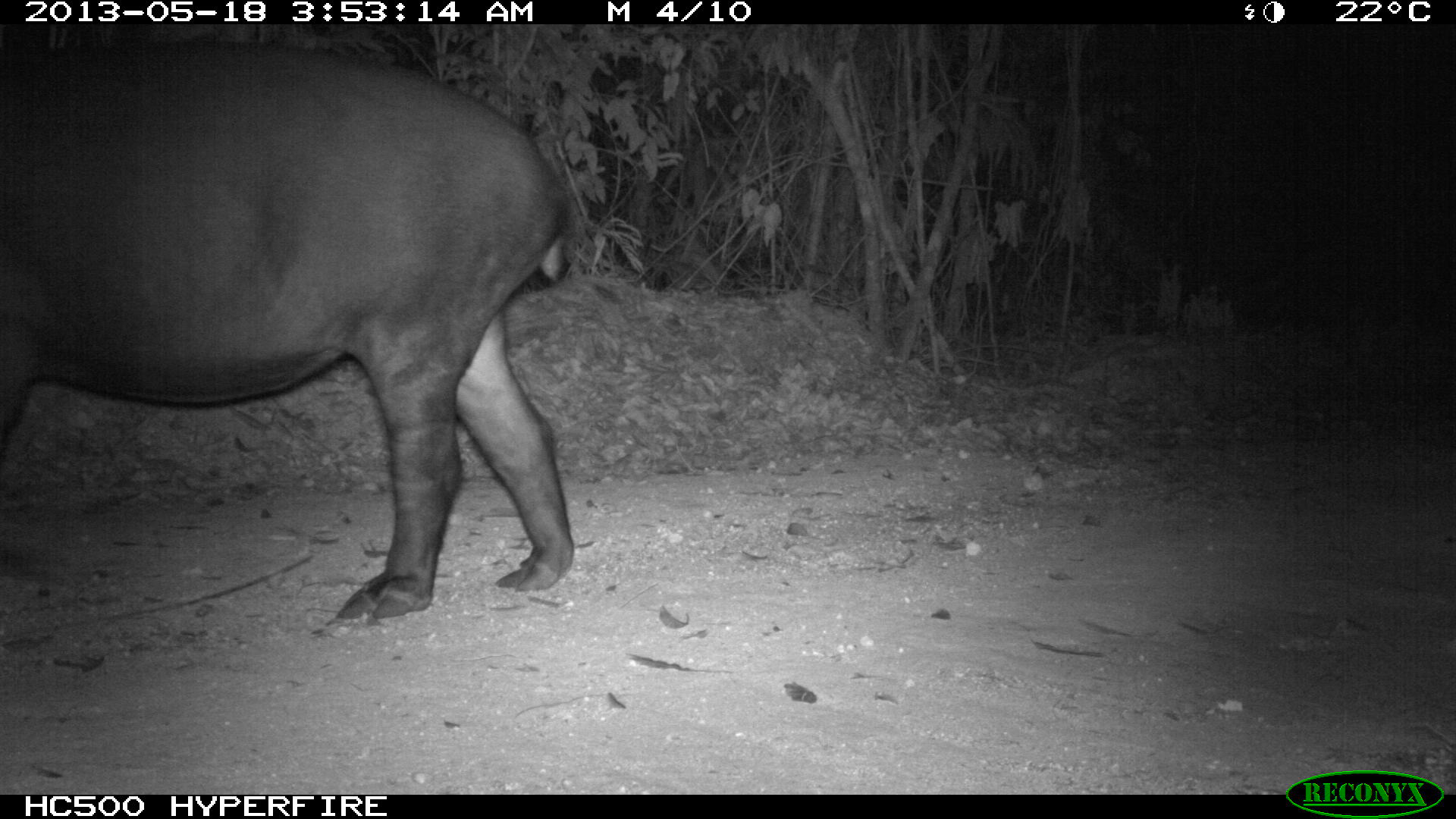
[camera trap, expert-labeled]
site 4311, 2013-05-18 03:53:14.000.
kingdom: Animalia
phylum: Chordata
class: Mammalia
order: Perissodactyla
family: Tapiridae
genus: Tapirus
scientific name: Tapirus bairdii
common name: baird's tapir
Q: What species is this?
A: Tapirus bairdii (baird's tapir).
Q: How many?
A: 1.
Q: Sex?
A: Female.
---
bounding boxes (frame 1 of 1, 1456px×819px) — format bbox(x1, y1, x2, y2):
tapirus bairdii: bbox(2, 29, 580, 621)